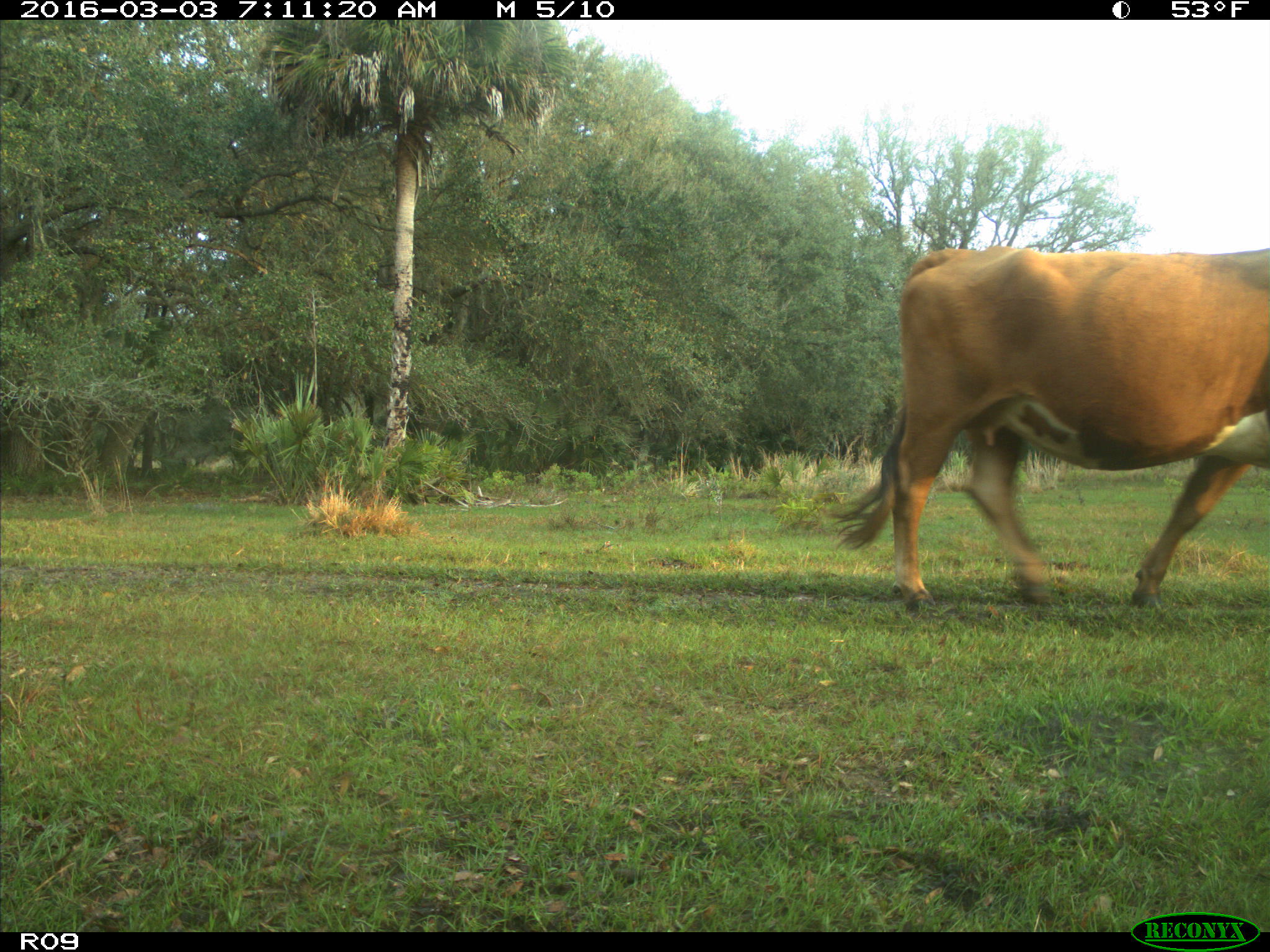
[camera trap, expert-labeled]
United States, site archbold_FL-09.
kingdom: Animalia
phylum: Chordata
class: Mammalia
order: Artiodactyla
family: Bovidae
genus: Bos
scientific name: Bos taurus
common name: domestic cow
Bos taurus (domestic cow).